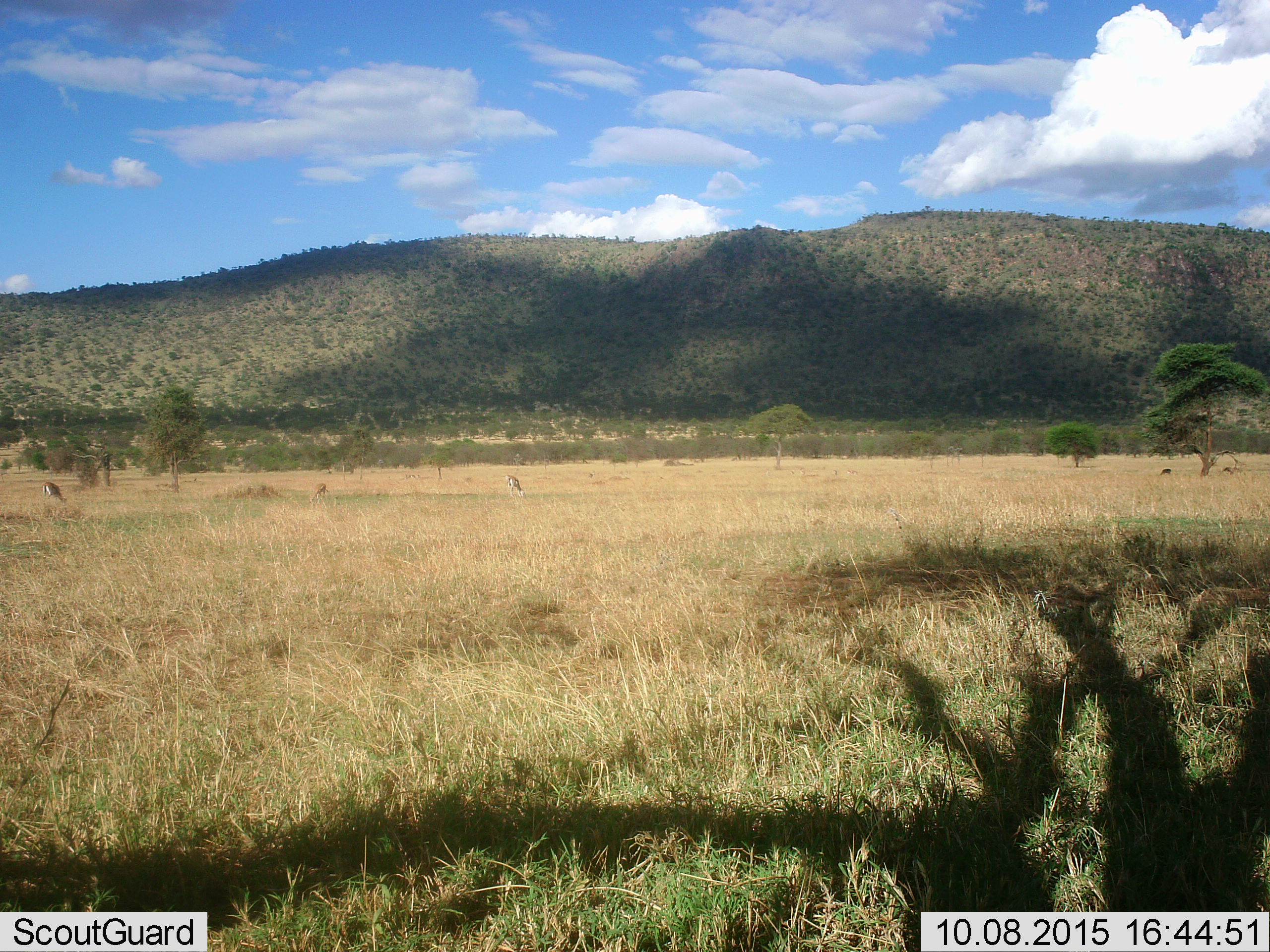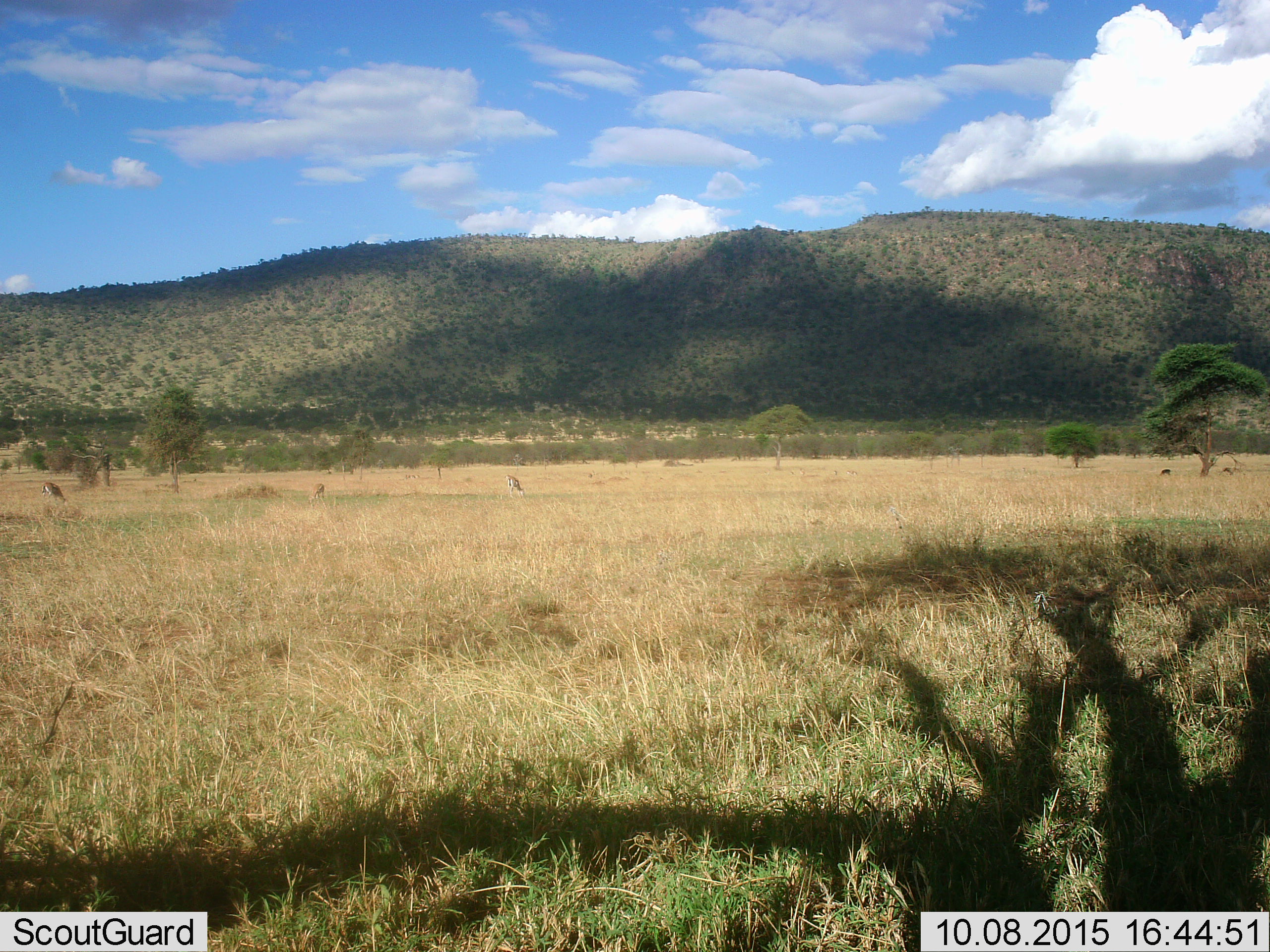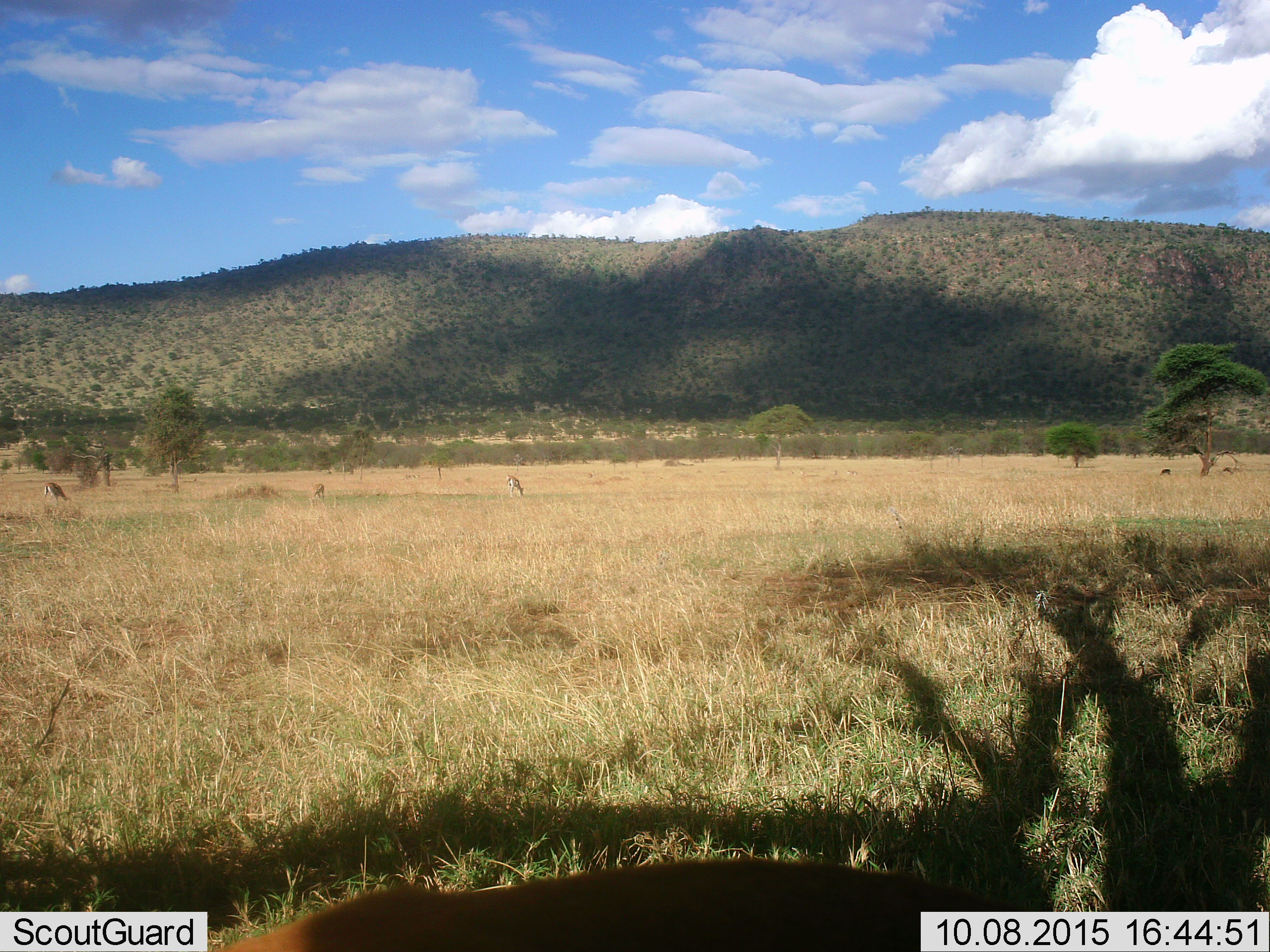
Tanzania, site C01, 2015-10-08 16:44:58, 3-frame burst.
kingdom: Animalia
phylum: Chordata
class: Mammalia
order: Artiodactyla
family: Bovidae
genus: Eudorcas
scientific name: Eudorcas thomsonii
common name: thomson's gazelle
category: gazellethomsons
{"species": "gazellethomsons (thomson's gazelle) (Eudorcas thomsonii)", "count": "4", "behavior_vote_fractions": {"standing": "25%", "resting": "0%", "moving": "25%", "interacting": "0%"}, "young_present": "0%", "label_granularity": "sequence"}